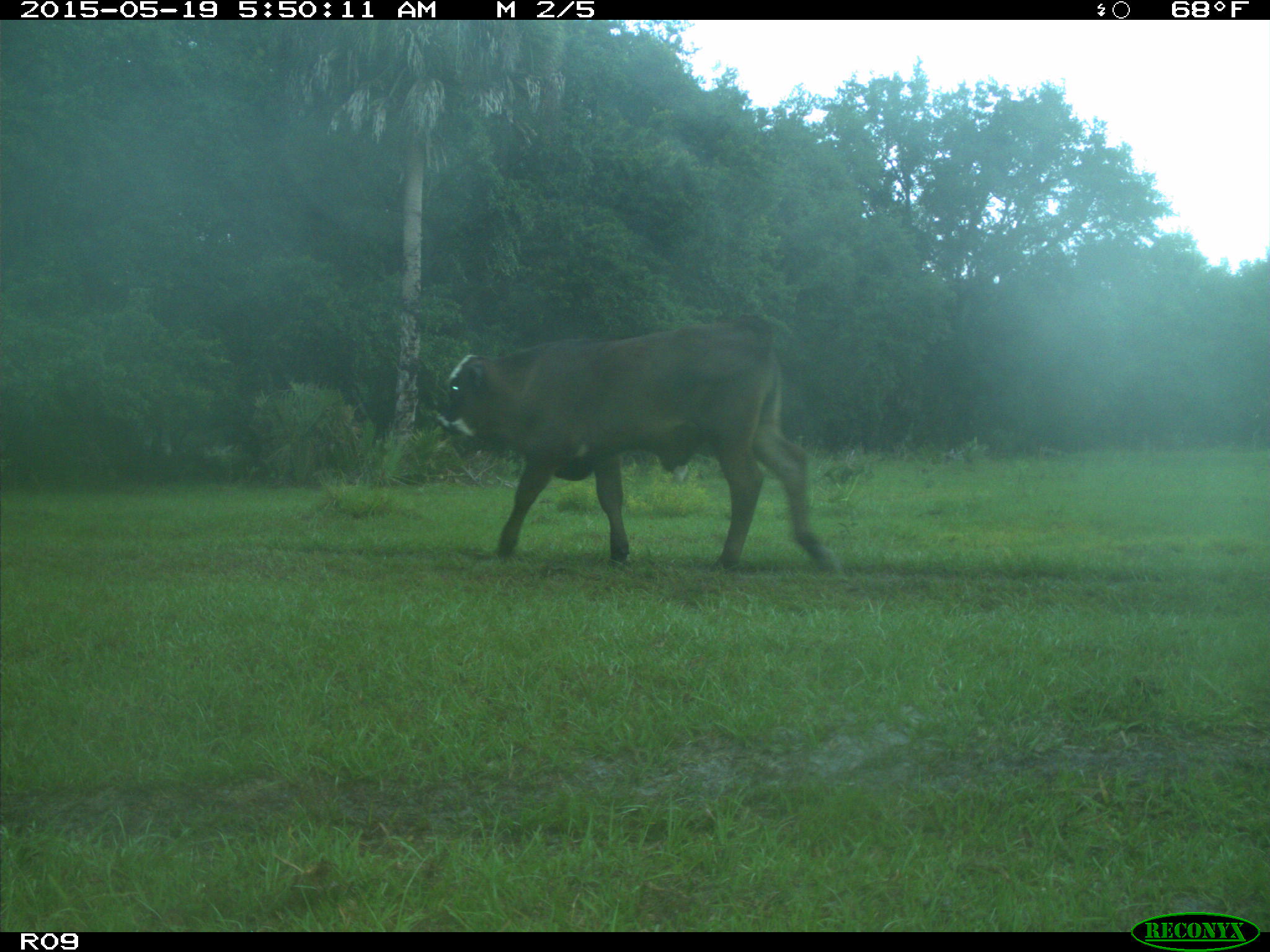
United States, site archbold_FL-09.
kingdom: Animalia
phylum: Chordata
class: Mammalia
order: Artiodactyla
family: Bovidae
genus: Bos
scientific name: Bos taurus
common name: domestic cow